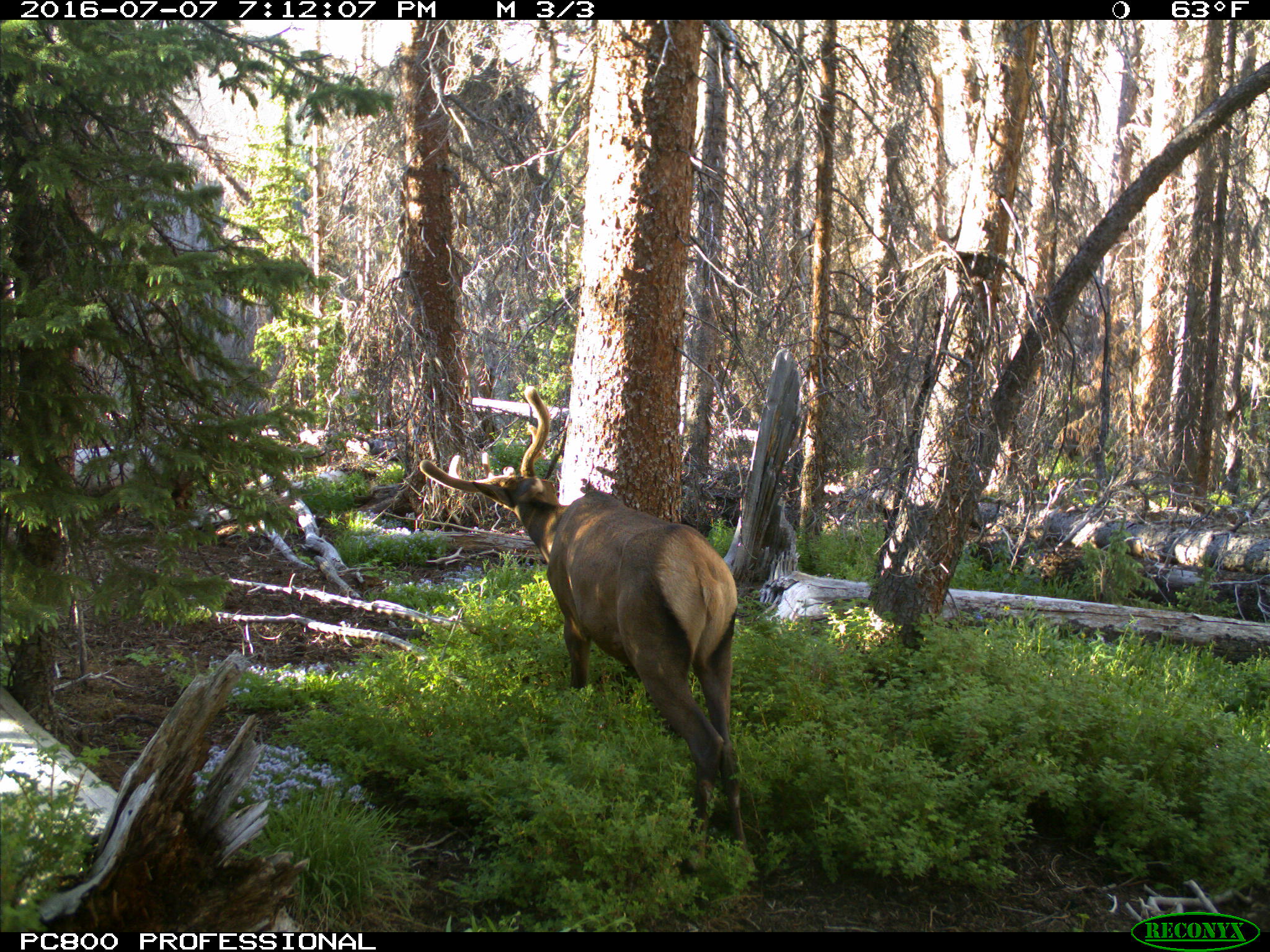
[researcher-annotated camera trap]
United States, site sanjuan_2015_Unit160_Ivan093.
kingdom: Animalia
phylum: Chordata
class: Mammalia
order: Artiodactyla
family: Cervidae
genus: Cervus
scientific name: Cervus elaphus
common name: red deer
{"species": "Cervus elaphus (red deer)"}